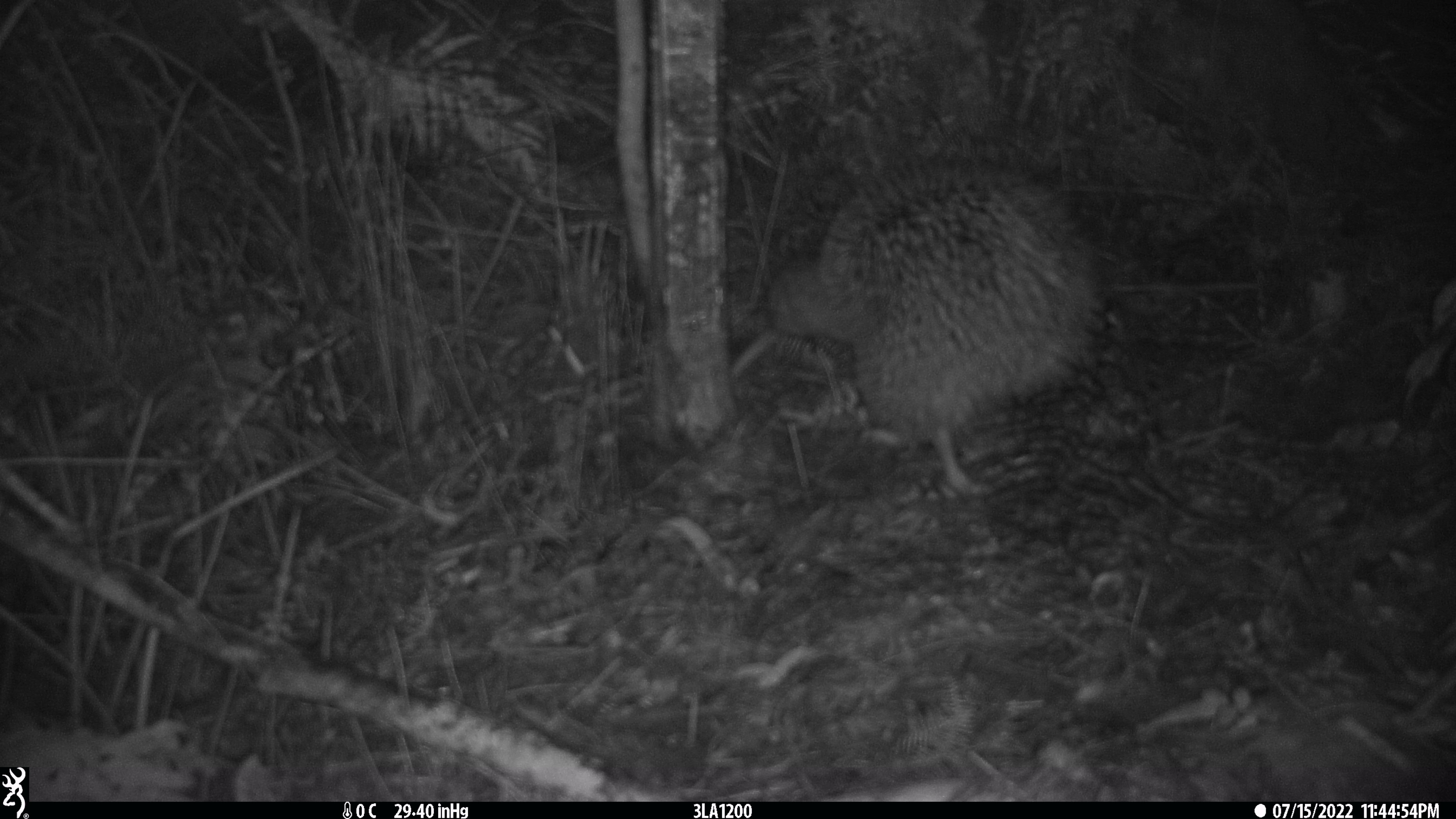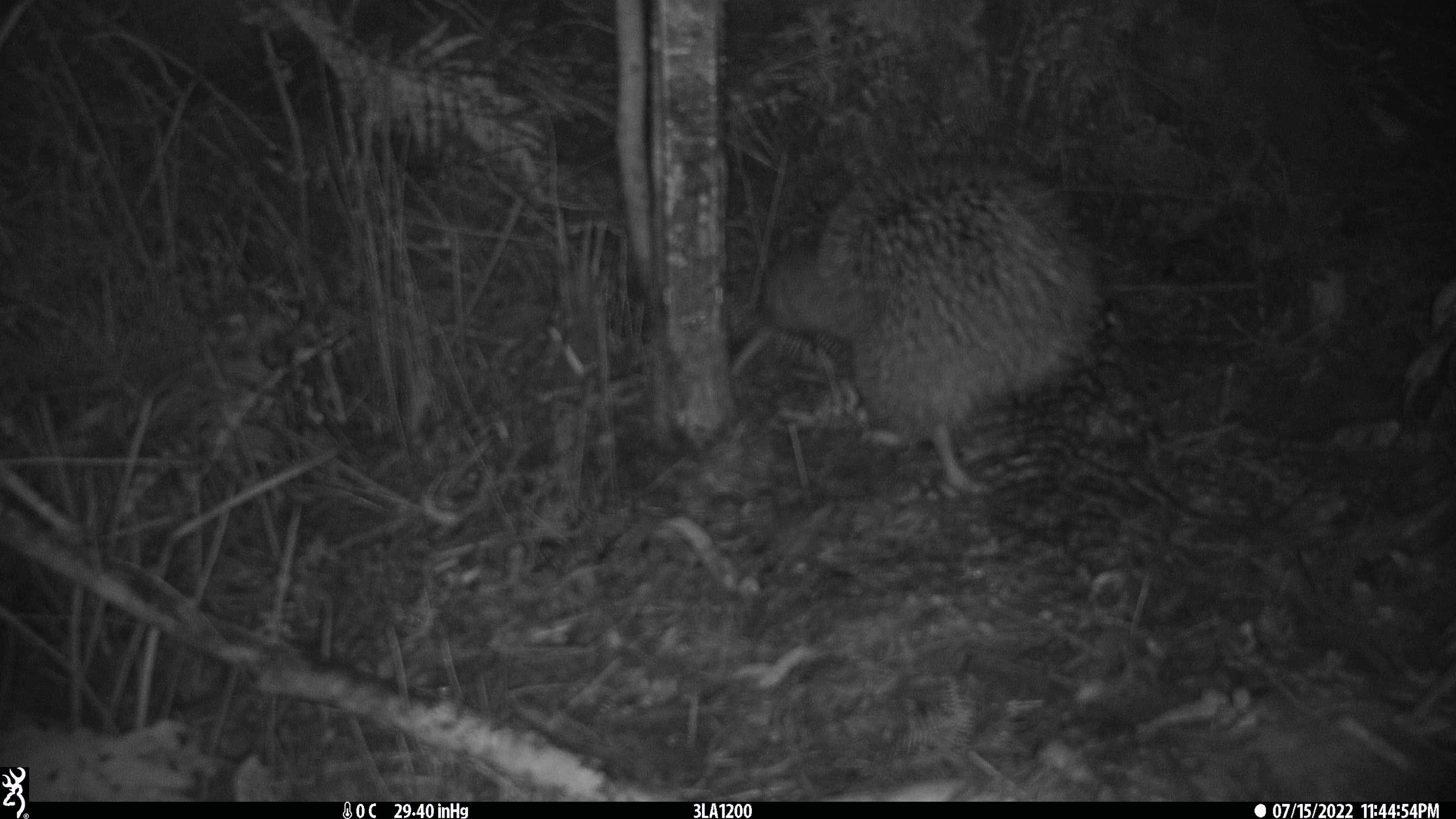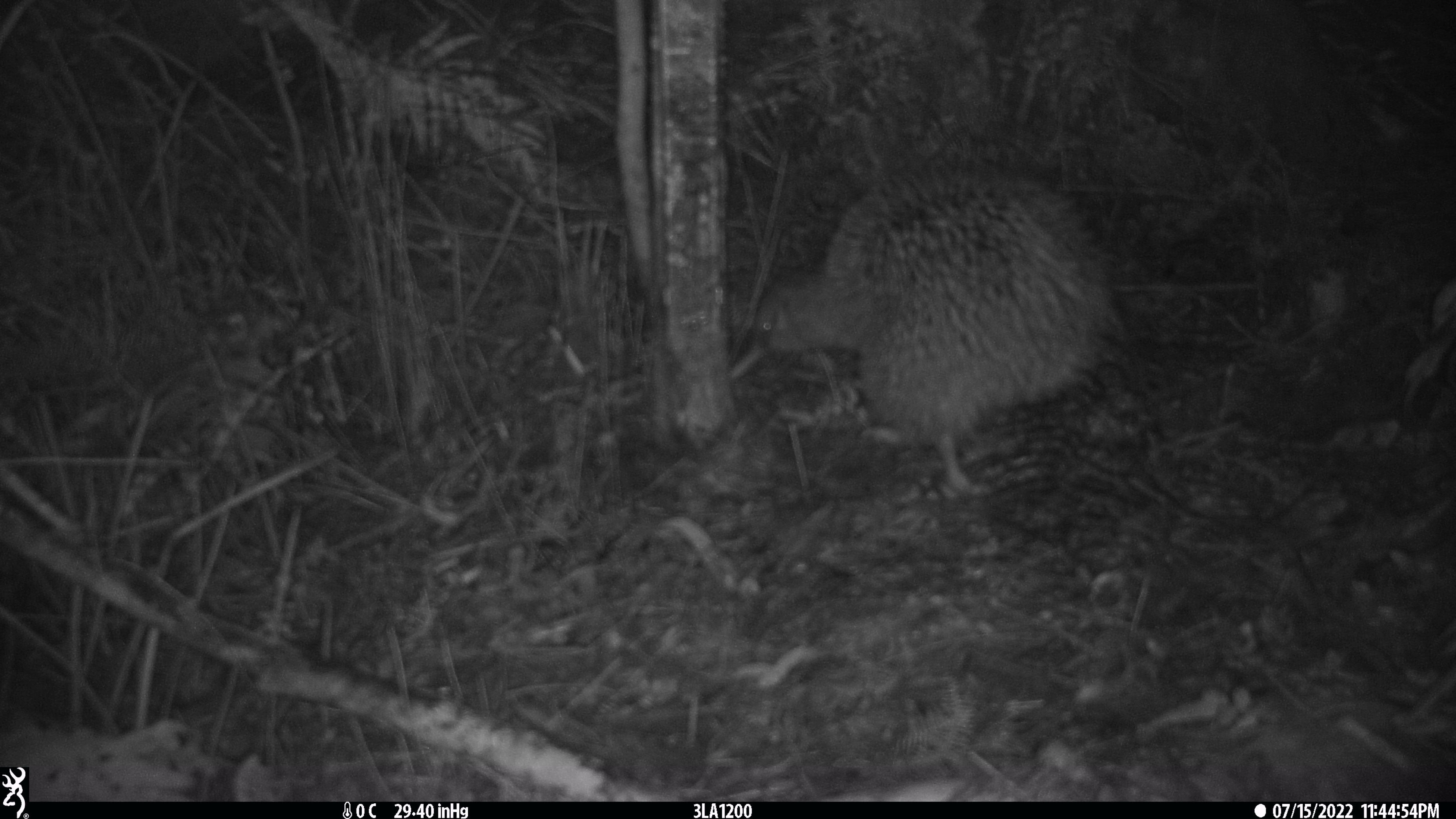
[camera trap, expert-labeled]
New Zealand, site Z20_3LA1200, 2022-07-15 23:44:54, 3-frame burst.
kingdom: Animalia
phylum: Chordata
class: Aves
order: Apterygiformes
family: Apterygidae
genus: Apteryx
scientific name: Apteryx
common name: kiwi